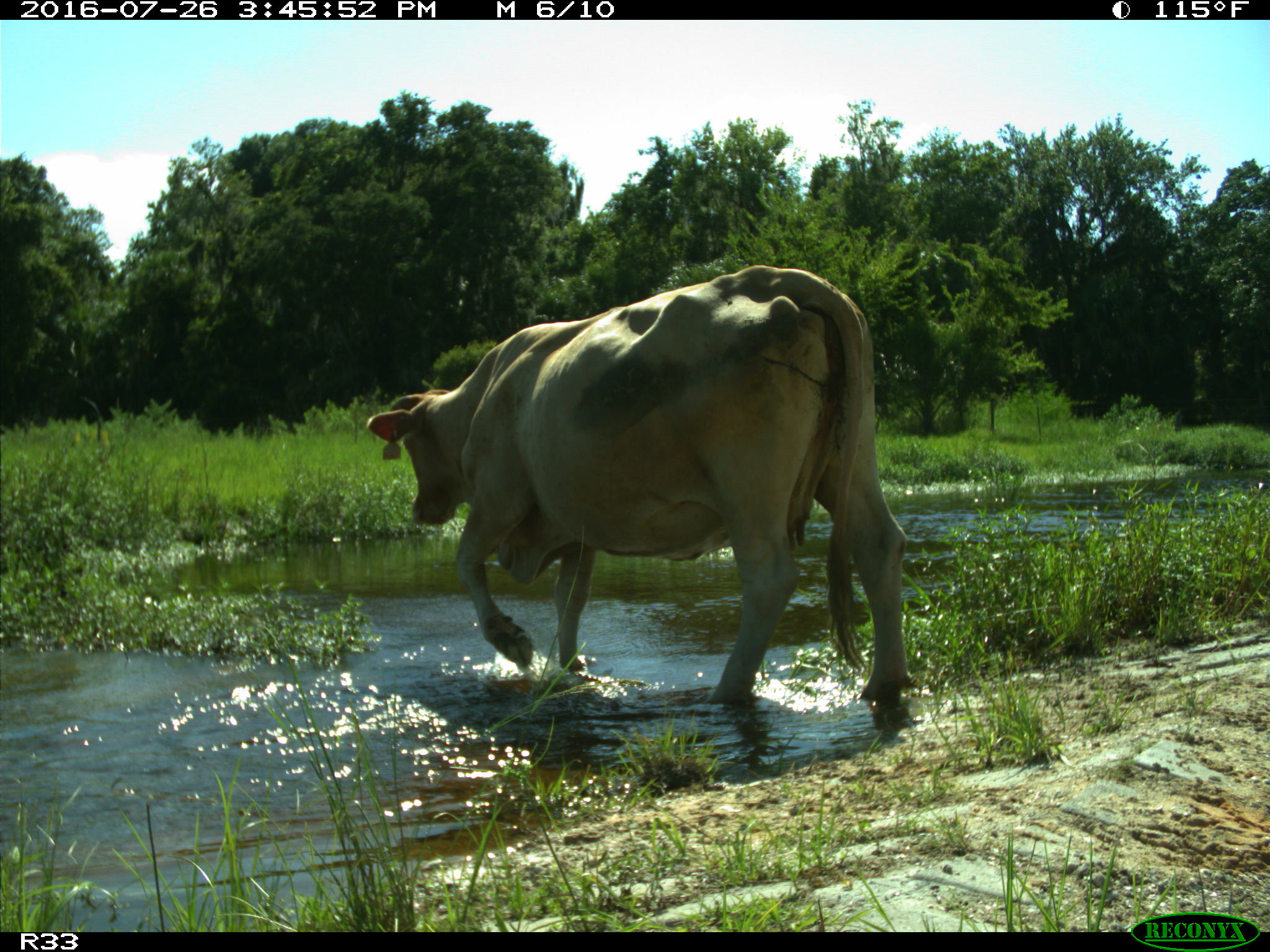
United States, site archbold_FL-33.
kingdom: Animalia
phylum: Chordata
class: Mammalia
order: Artiodactyla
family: Bovidae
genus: Bos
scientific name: Bos taurus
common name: domestic cow